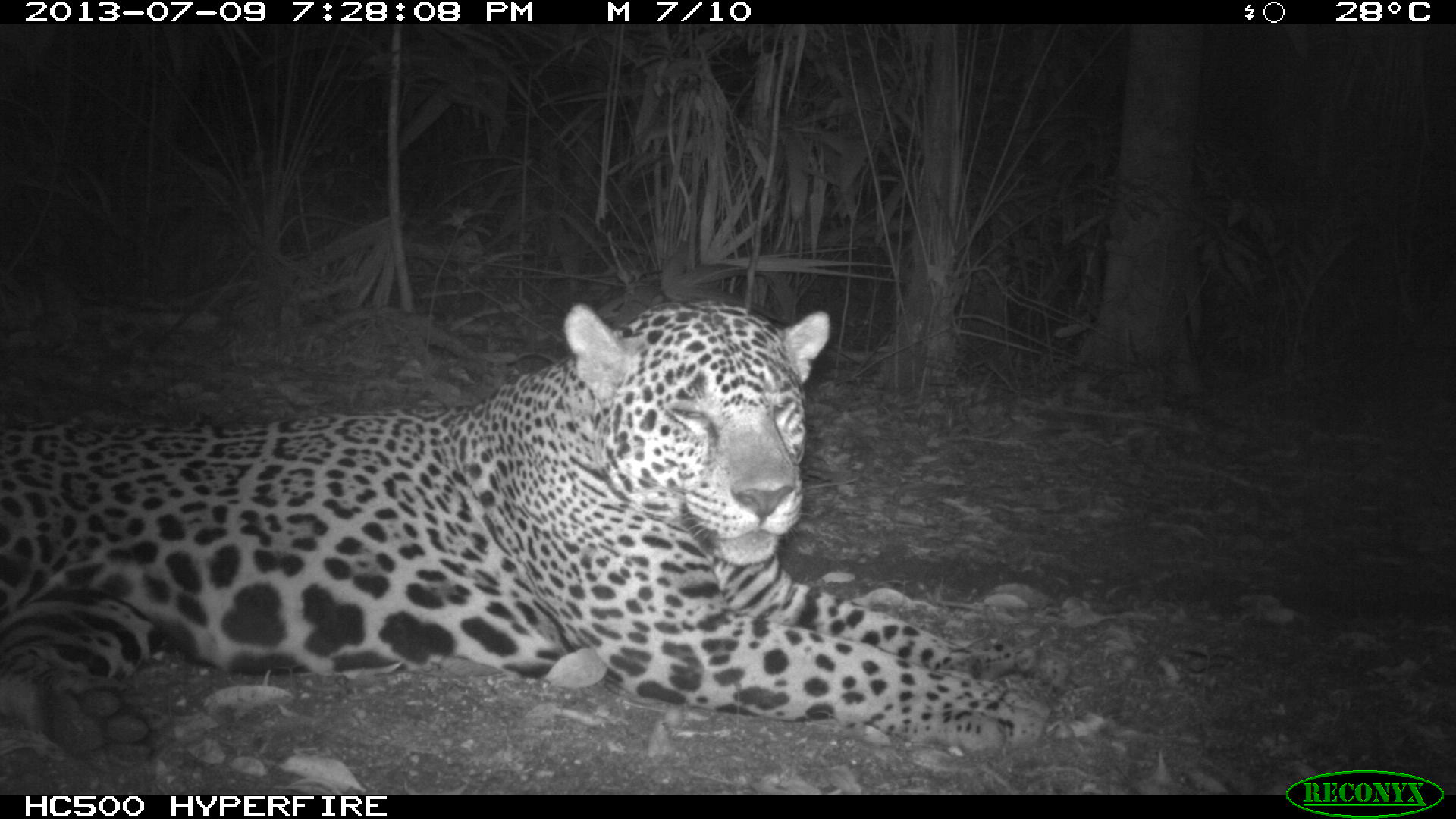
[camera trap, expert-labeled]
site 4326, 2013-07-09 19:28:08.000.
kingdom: Animalia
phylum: Chordata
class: Mammalia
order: Carnivora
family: Felidae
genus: Panthera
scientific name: Panthera onca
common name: jaguar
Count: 1.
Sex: male.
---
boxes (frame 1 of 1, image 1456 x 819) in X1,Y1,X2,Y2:
panthera onca: 0,295,1053,771